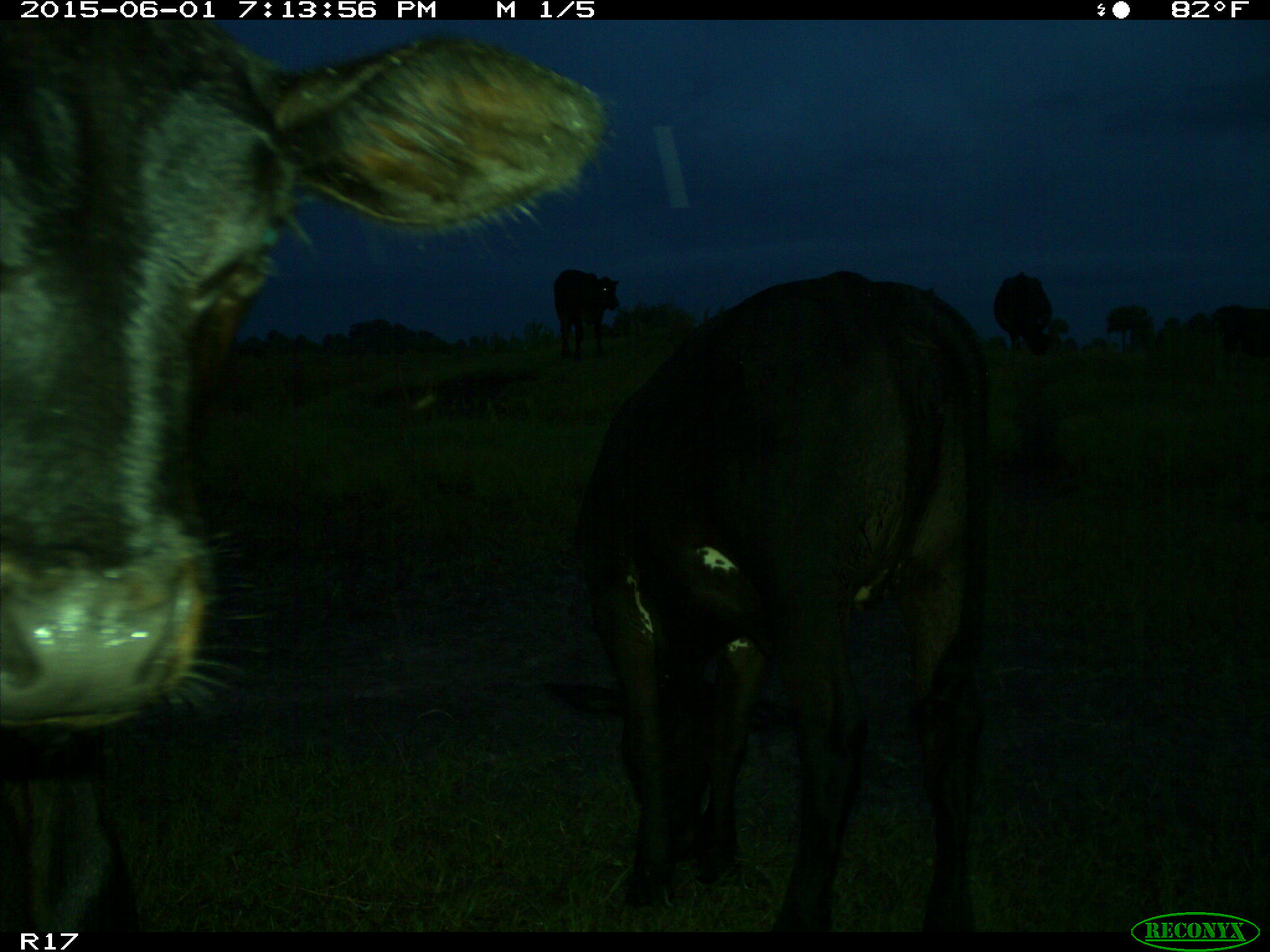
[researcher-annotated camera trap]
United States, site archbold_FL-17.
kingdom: Animalia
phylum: Chordata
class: Mammalia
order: Artiodactyla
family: Bovidae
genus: Bos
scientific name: Bos taurus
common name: domestic cow